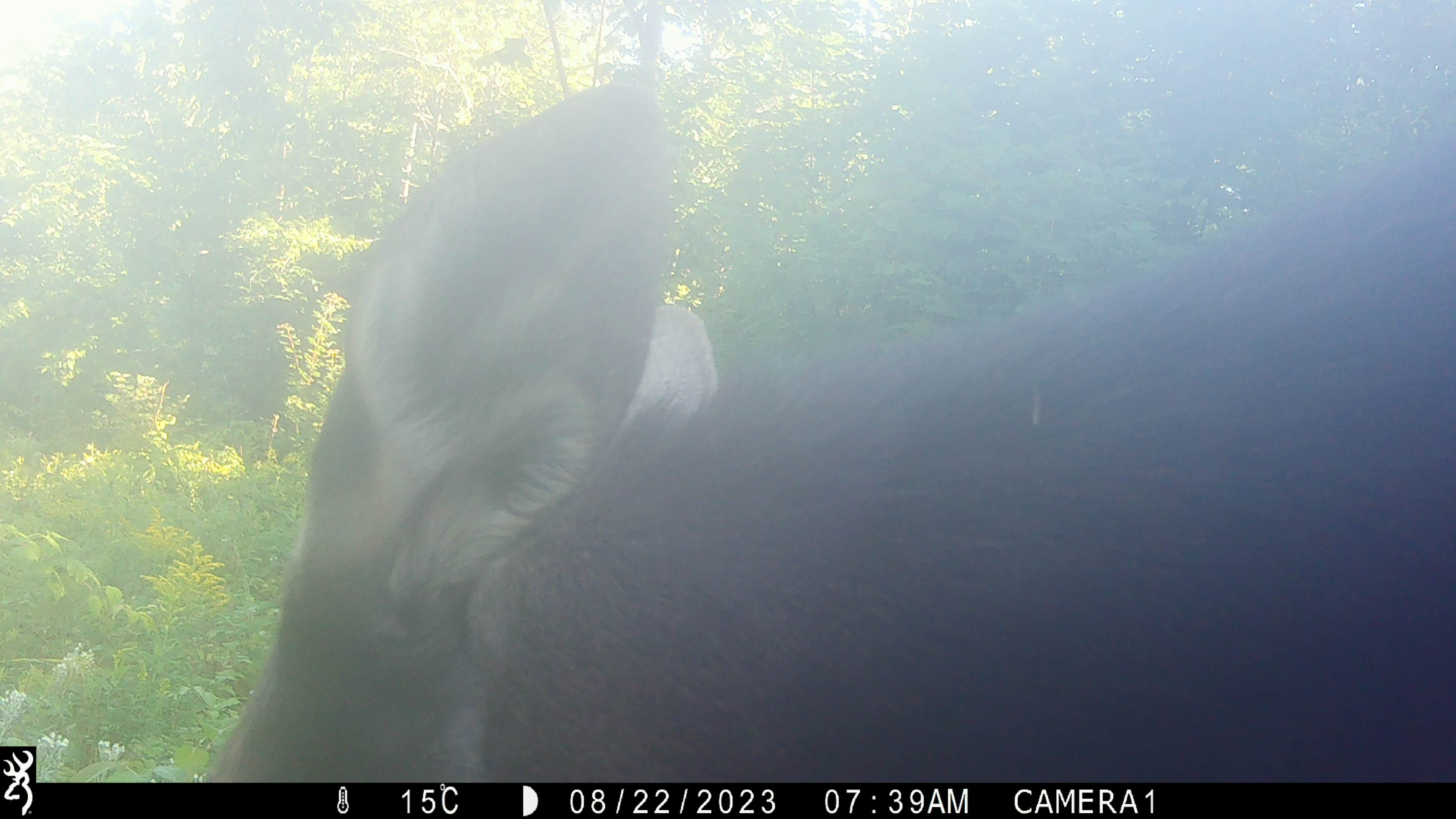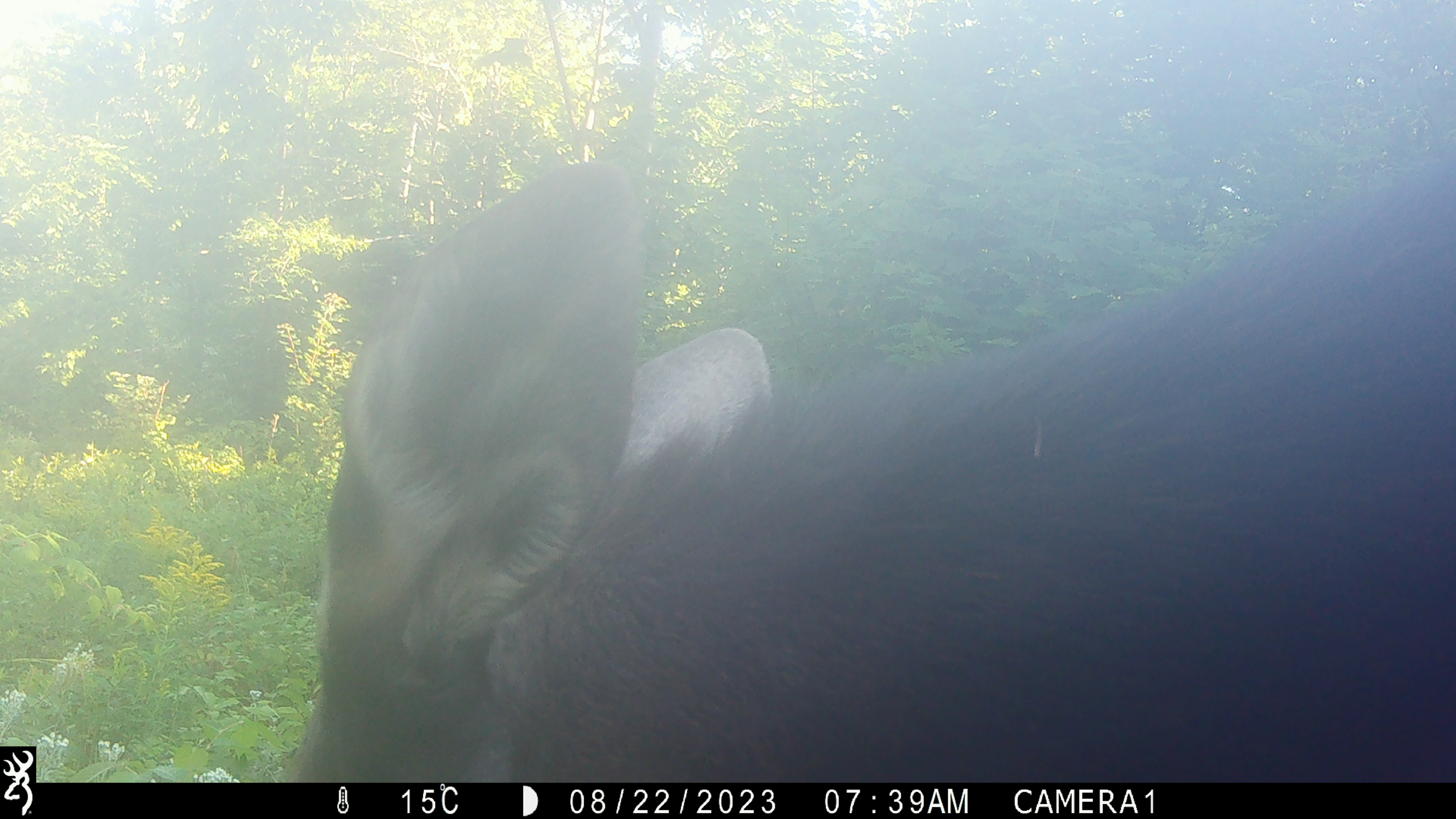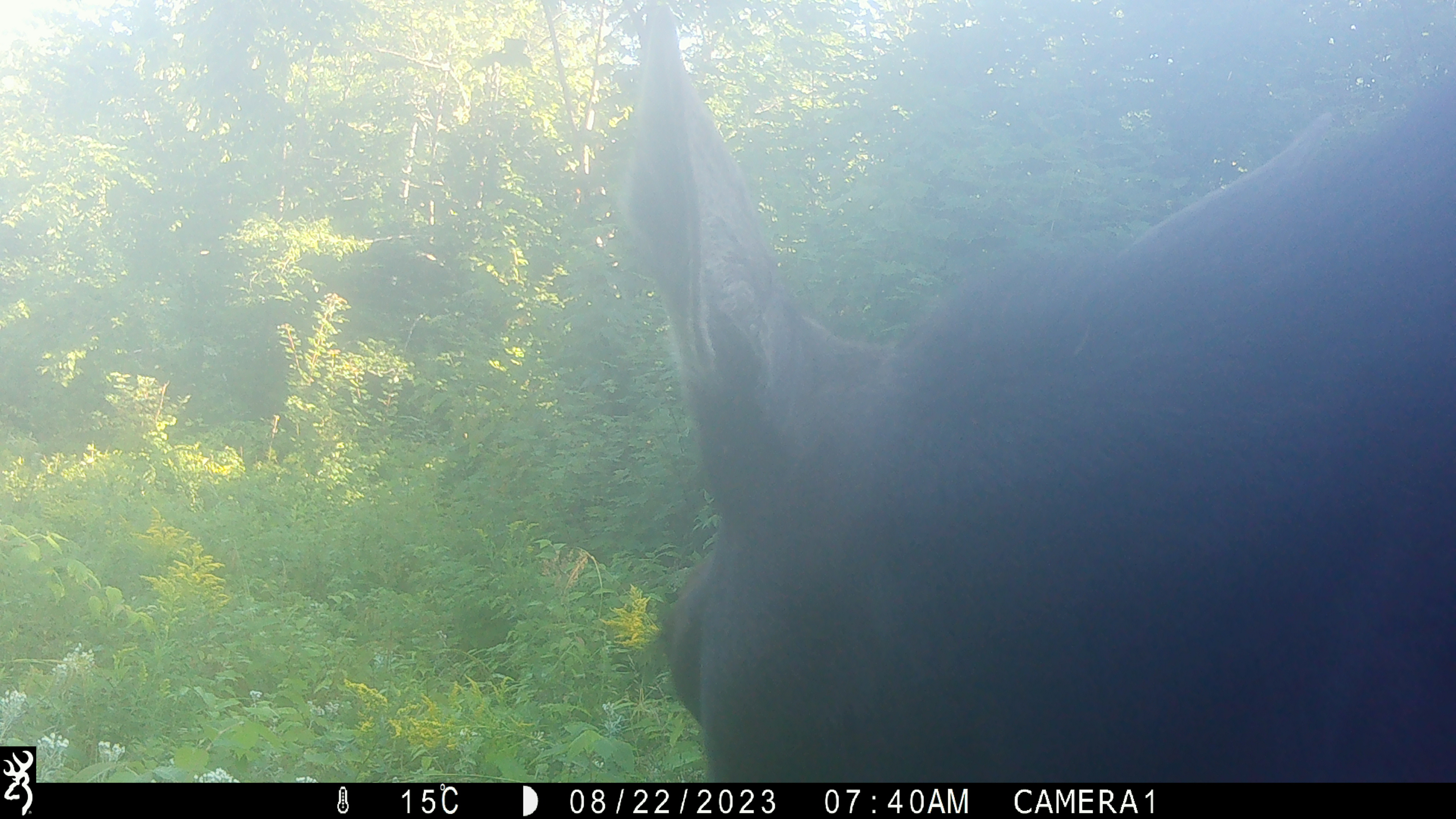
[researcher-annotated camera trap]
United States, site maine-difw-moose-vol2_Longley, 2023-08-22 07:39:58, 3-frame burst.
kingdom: Animalia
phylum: Chordata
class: Mammalia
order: Artiodactyla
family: Cervidae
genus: Alces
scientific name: Alces alces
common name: moose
Moose (Alces alces).